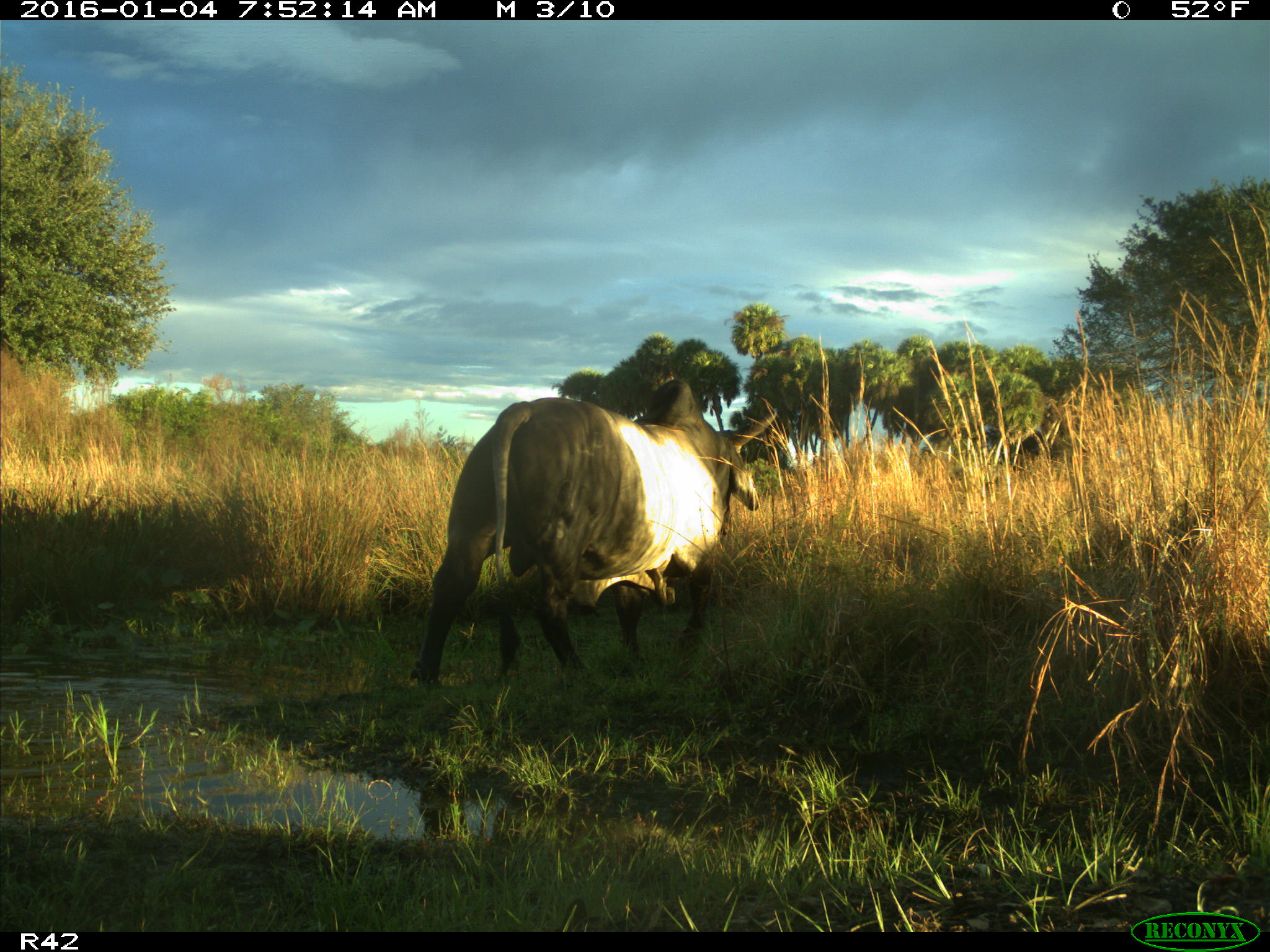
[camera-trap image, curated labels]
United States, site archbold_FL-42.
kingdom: Animalia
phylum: Chordata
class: Mammalia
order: Artiodactyla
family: Bovidae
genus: Bos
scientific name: Bos taurus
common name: domestic cow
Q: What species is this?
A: Bos taurus (domestic cow).